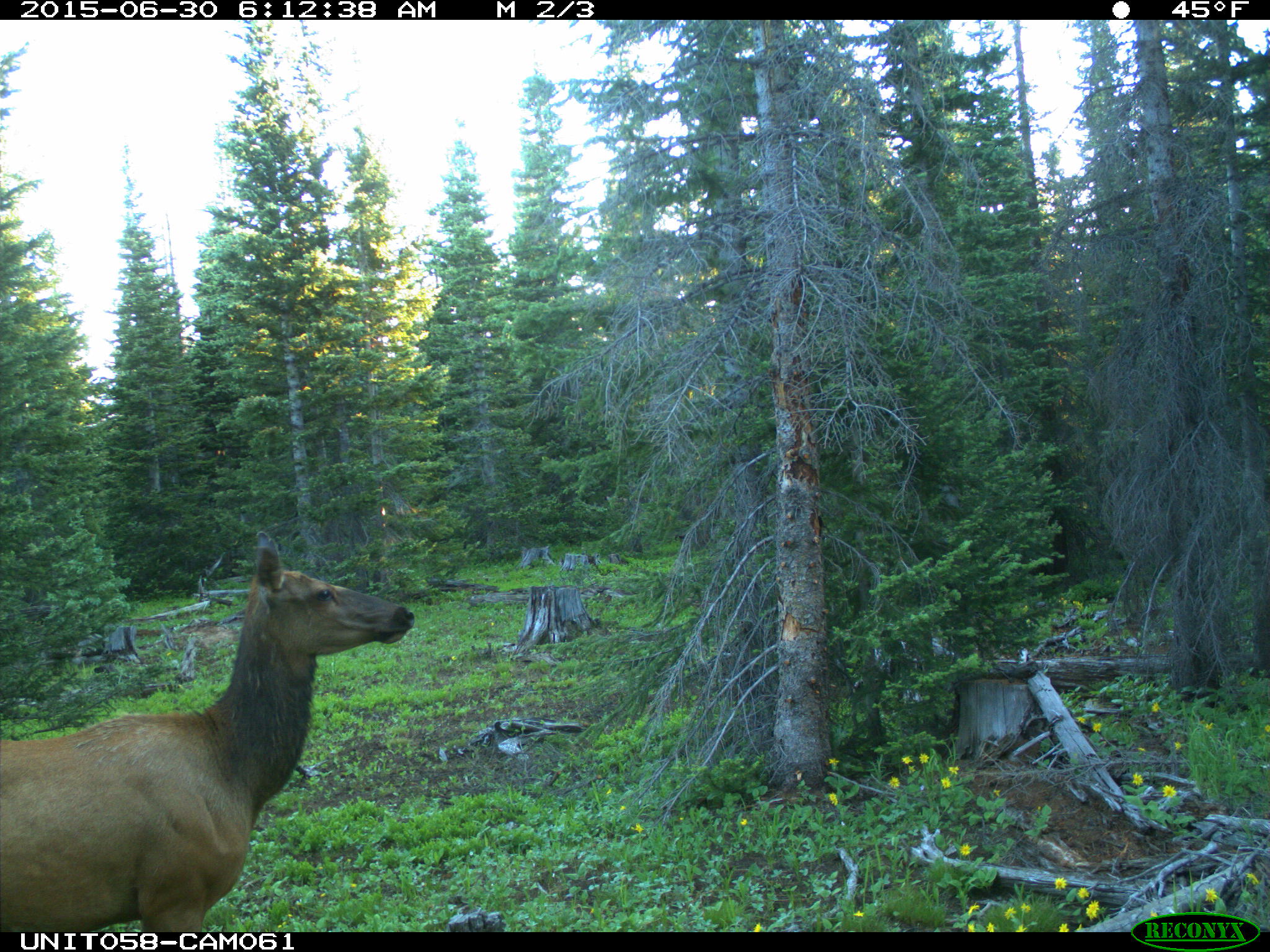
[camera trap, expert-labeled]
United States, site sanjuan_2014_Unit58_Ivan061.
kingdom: Animalia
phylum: Chordata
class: Mammalia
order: Artiodactyla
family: Cervidae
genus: Cervus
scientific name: Cervus elaphus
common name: red deer